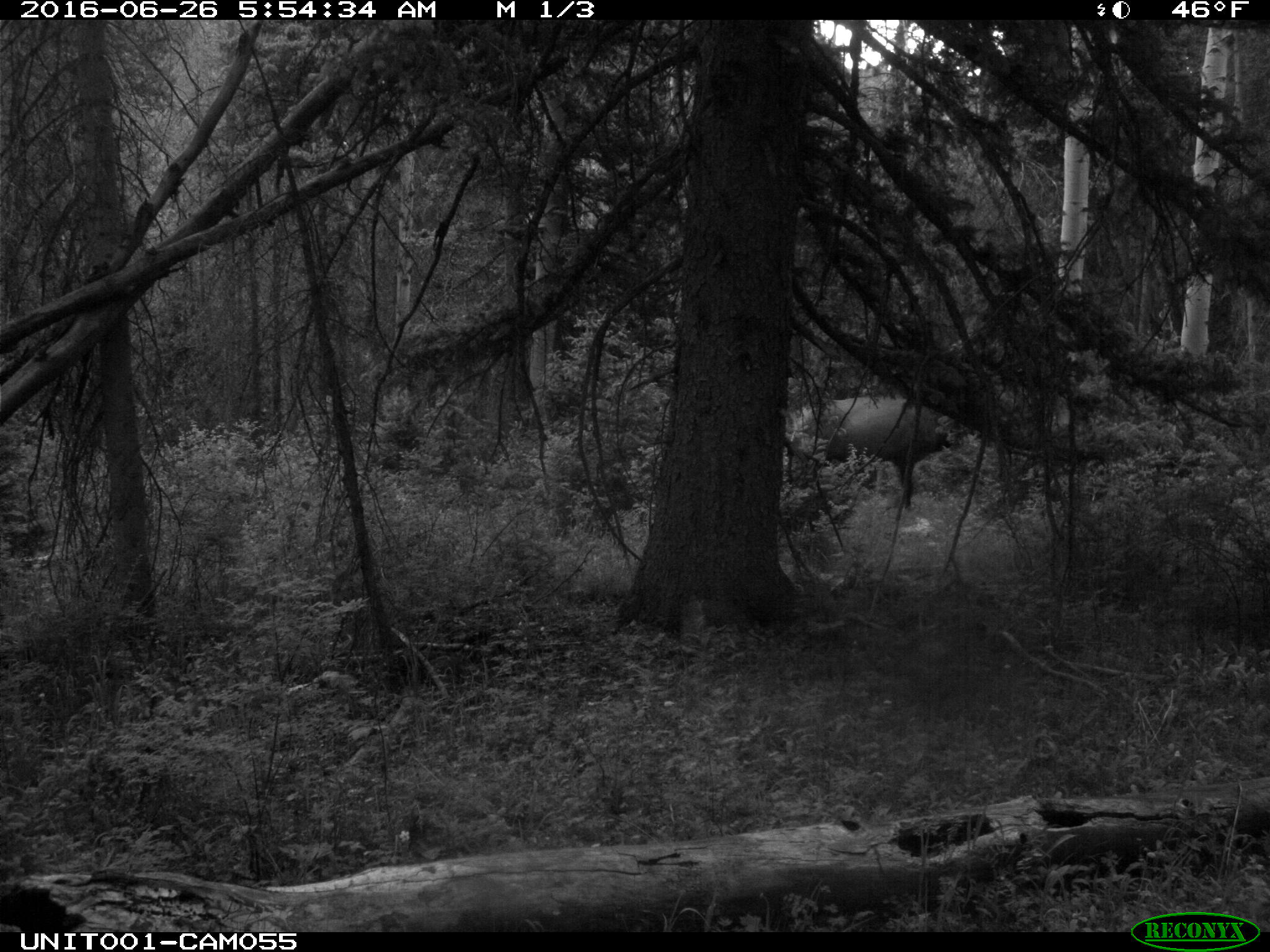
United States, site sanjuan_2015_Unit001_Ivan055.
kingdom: Animalia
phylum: Chordata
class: Mammalia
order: Artiodactyla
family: Cervidae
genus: Cervus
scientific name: Cervus elaphus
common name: red deer